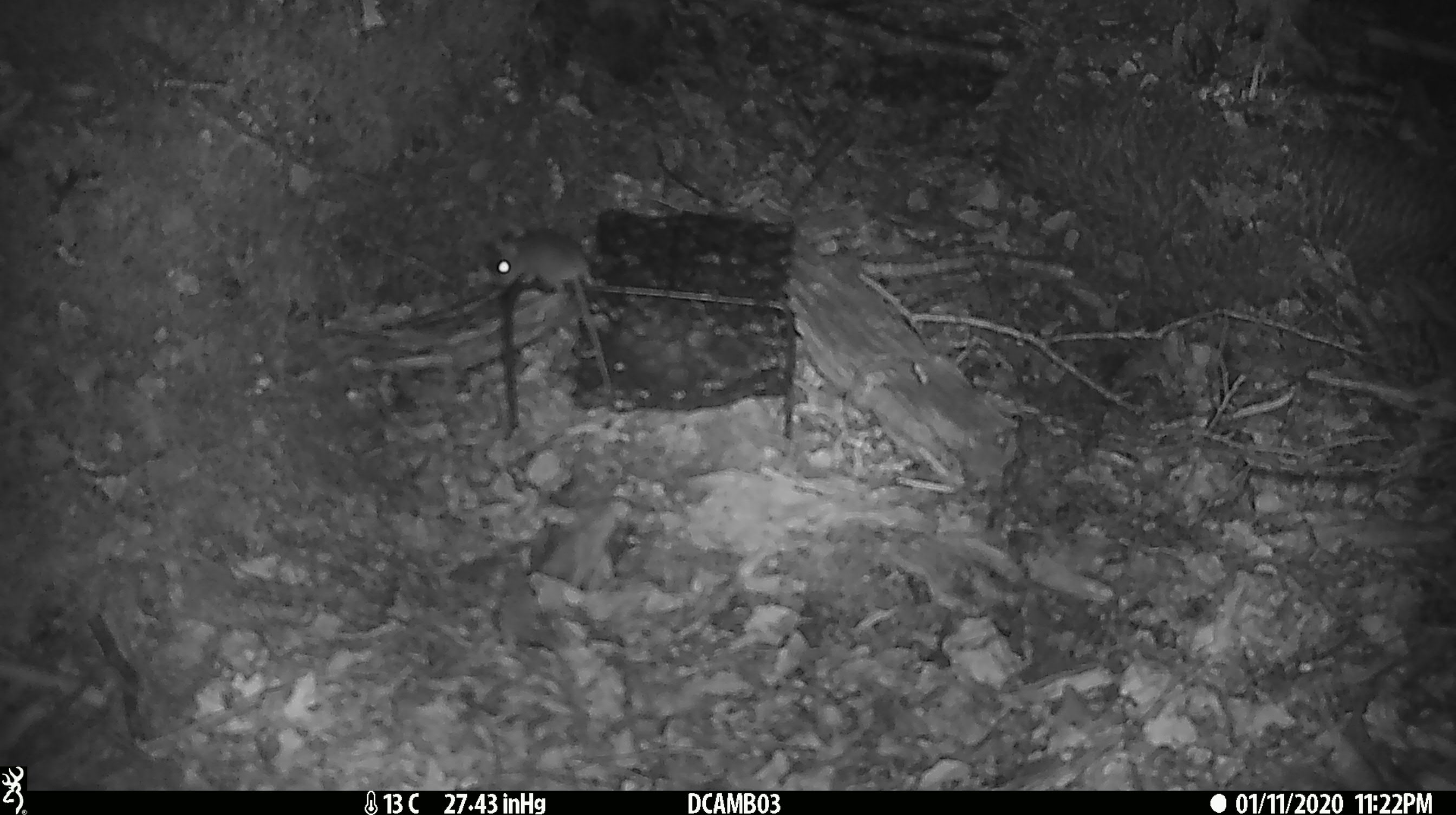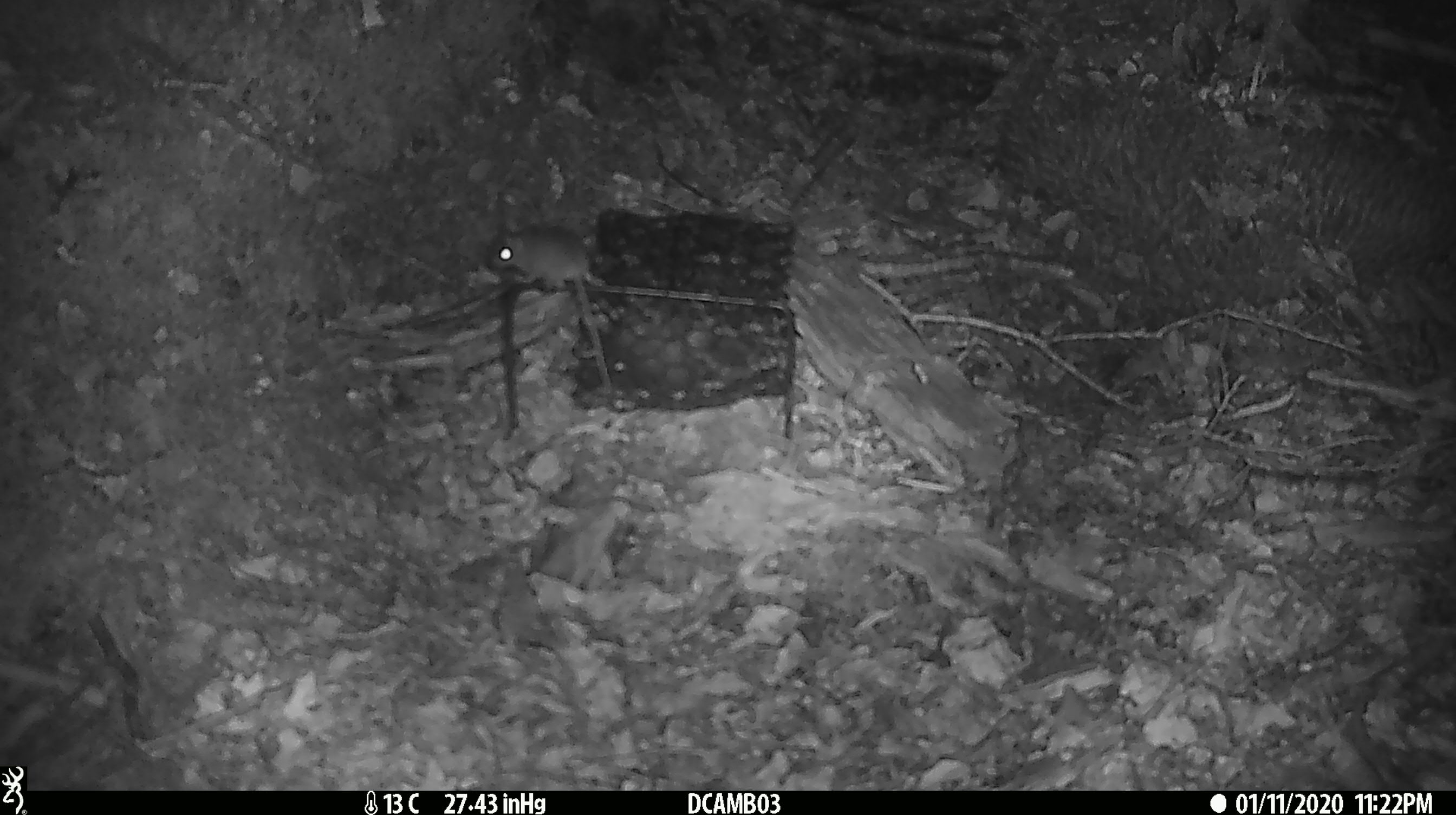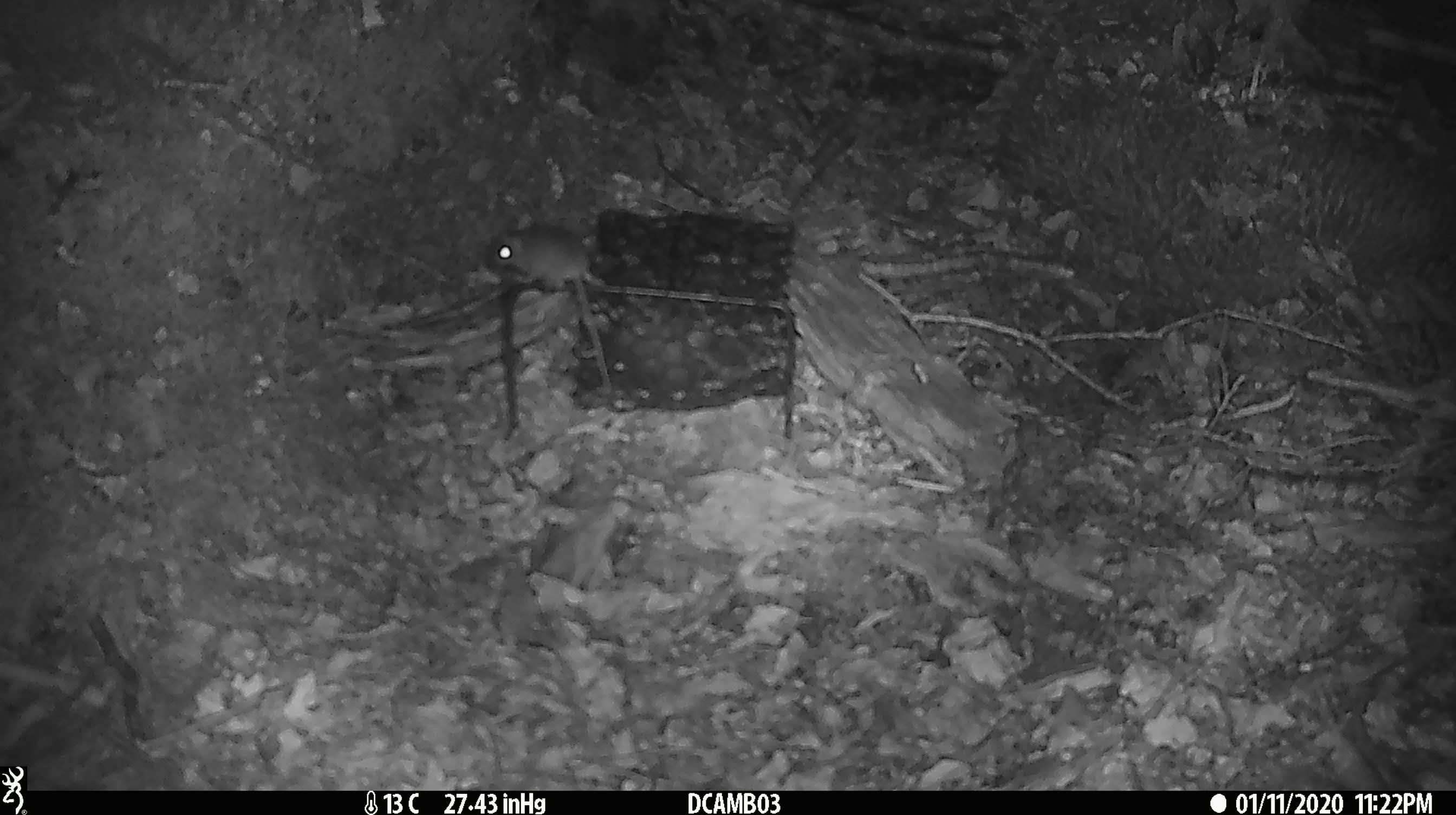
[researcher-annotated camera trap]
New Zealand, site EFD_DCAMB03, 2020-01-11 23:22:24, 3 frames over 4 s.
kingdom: Animalia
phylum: Chordata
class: Mammalia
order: Rodentia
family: Muridae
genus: Mus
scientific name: Mus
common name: mouse